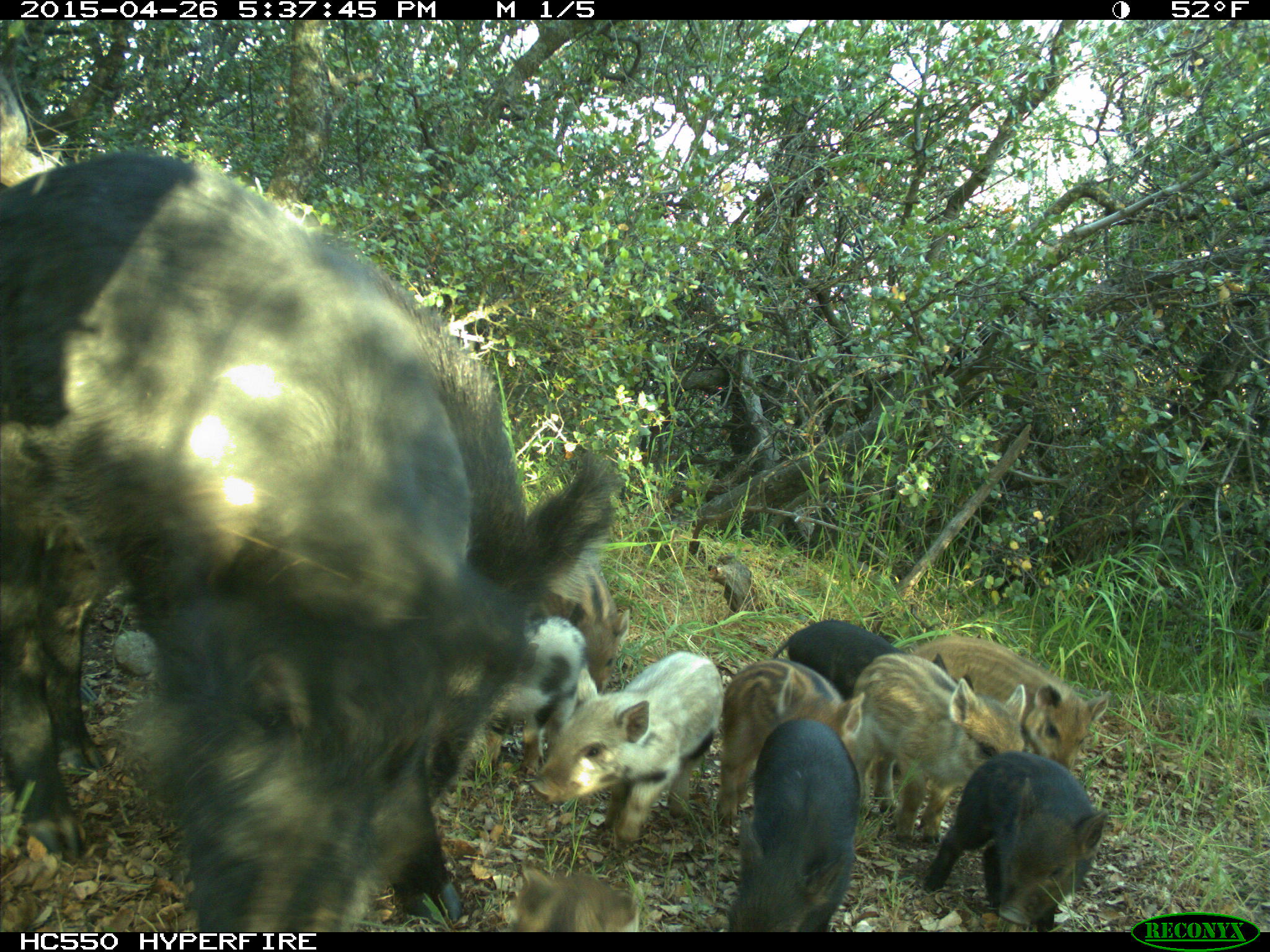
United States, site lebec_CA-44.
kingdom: Animalia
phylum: Chordata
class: Mammalia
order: Artiodactyla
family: Suidae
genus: Sus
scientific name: Sus scrofa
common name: wild boar